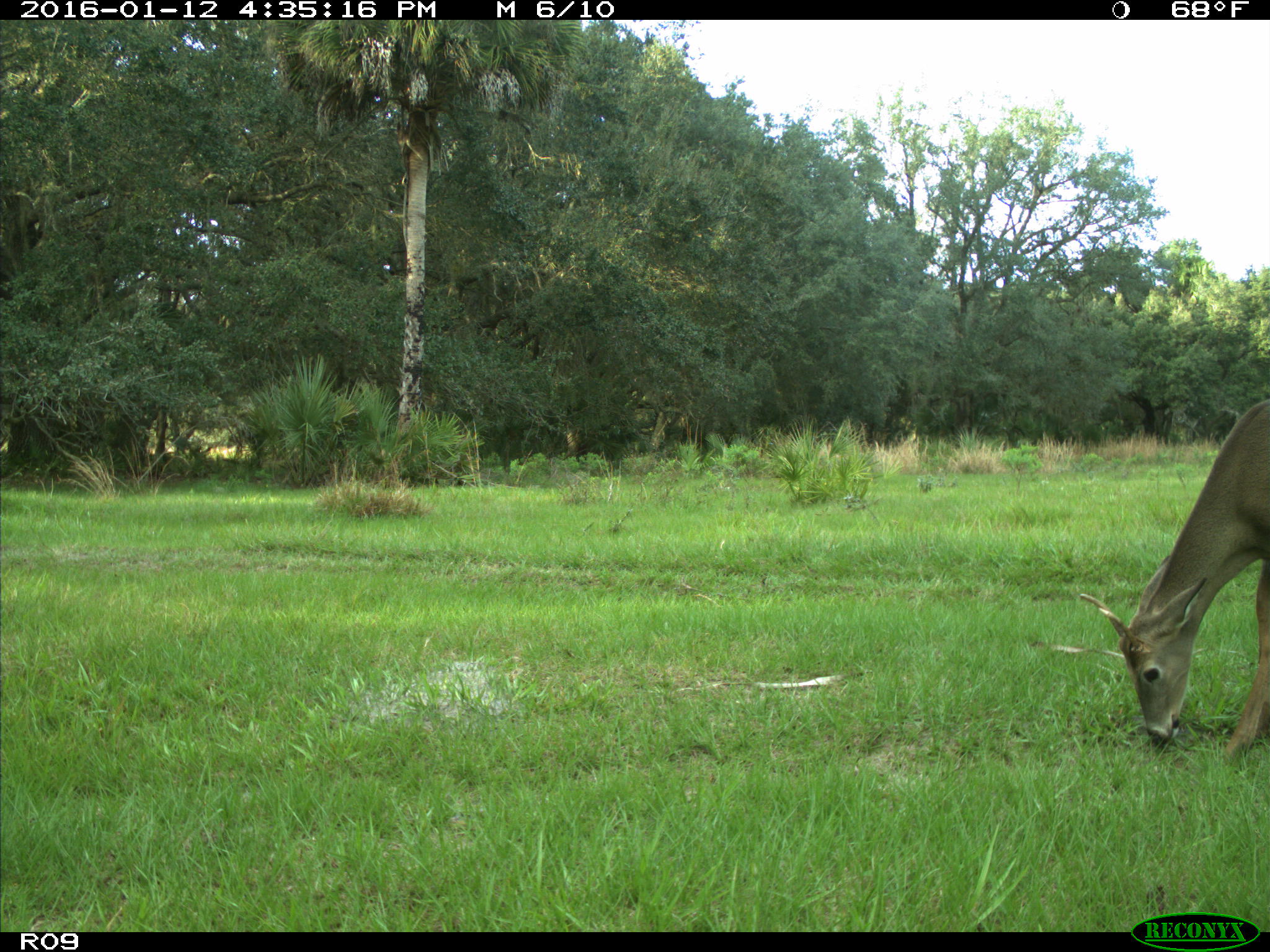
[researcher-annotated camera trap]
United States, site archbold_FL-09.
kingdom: Animalia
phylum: Chordata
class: Mammalia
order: Artiodactyla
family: Cervidae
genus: Odocoileus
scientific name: Odocoileus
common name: deer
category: unidentified deer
Unidentified deer (deer) (Odocoileus).